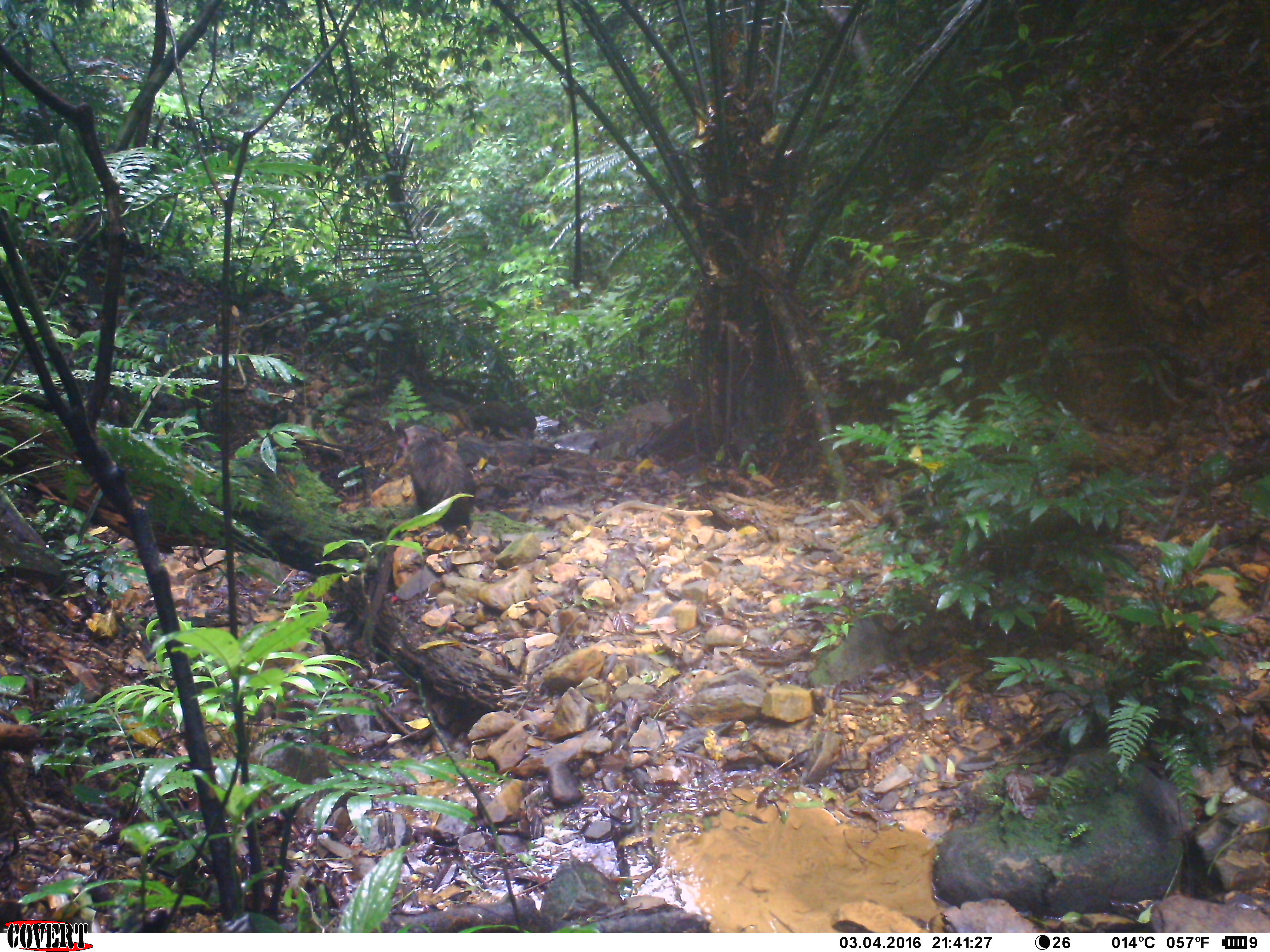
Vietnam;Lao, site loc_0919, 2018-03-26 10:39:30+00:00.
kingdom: Animalia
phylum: Chordata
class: Mammalia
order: Primates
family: Cercopithecidae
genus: Macaca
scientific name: Macaca arctoides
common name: stump-tailed macaque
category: stump tailed macaque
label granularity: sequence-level